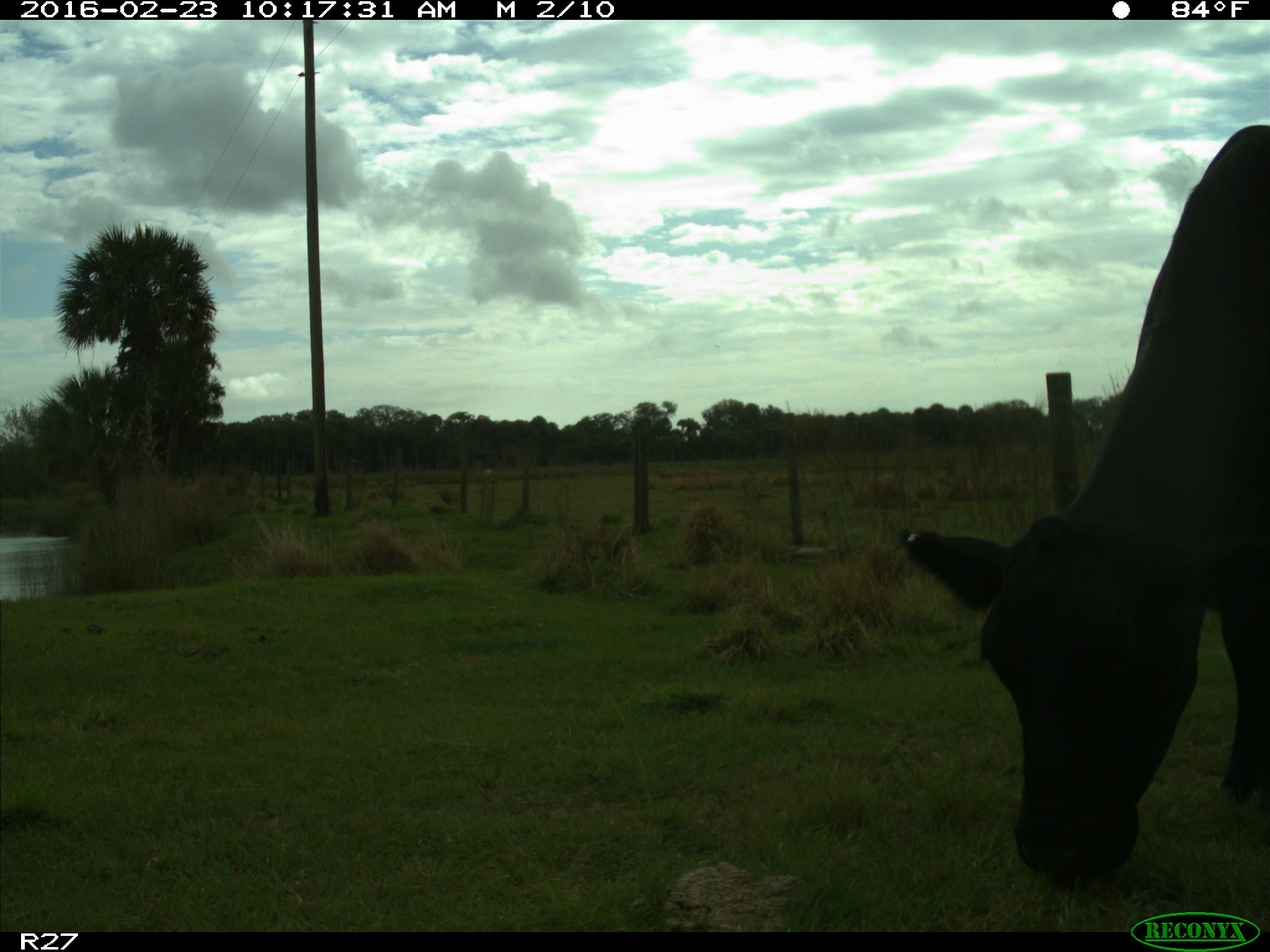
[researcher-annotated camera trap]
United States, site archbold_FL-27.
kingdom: Animalia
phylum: Chordata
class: Mammalia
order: Artiodactyla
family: Bovidae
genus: Bos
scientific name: Bos taurus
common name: domestic cow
Bos taurus (domestic cow).